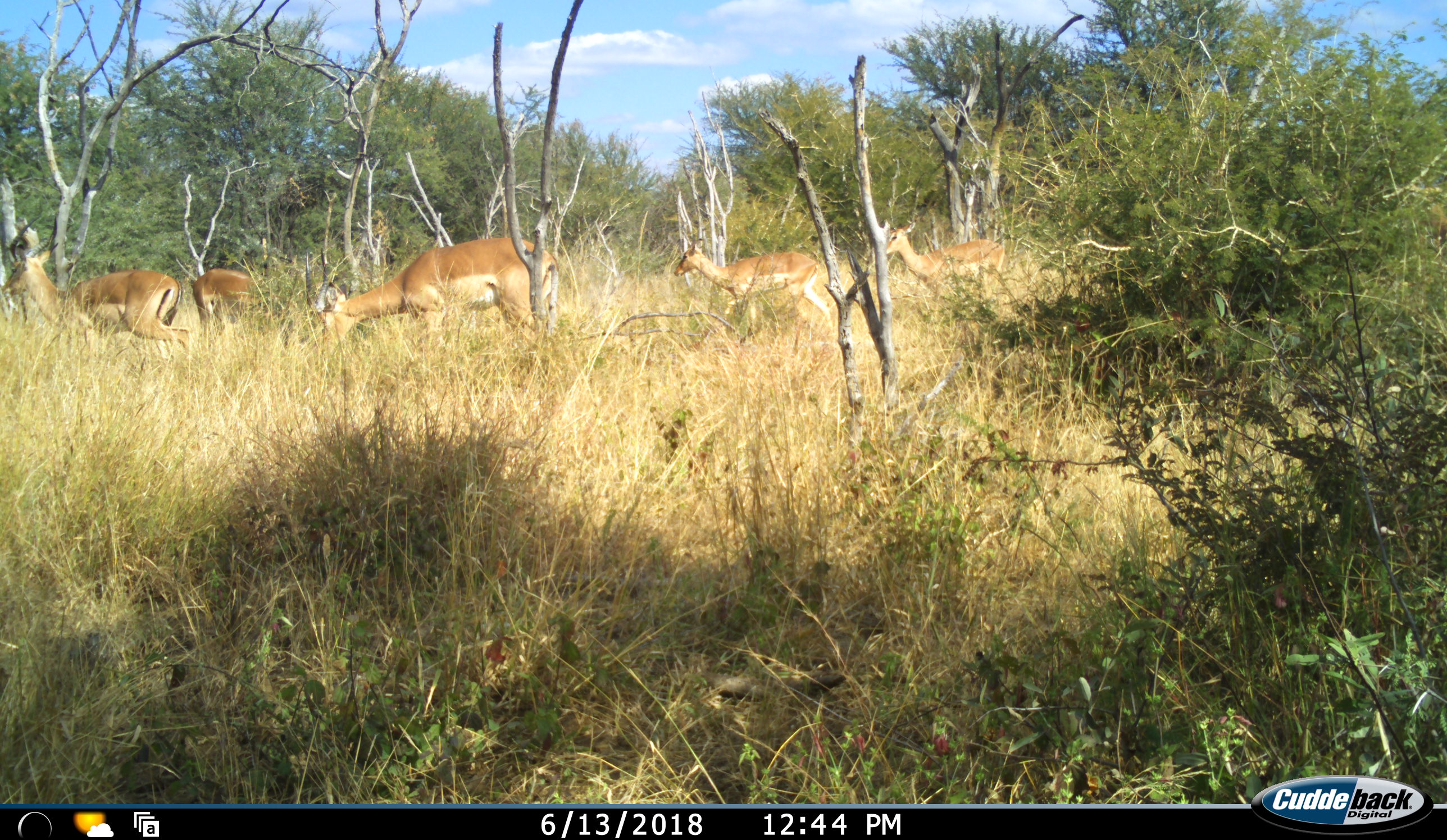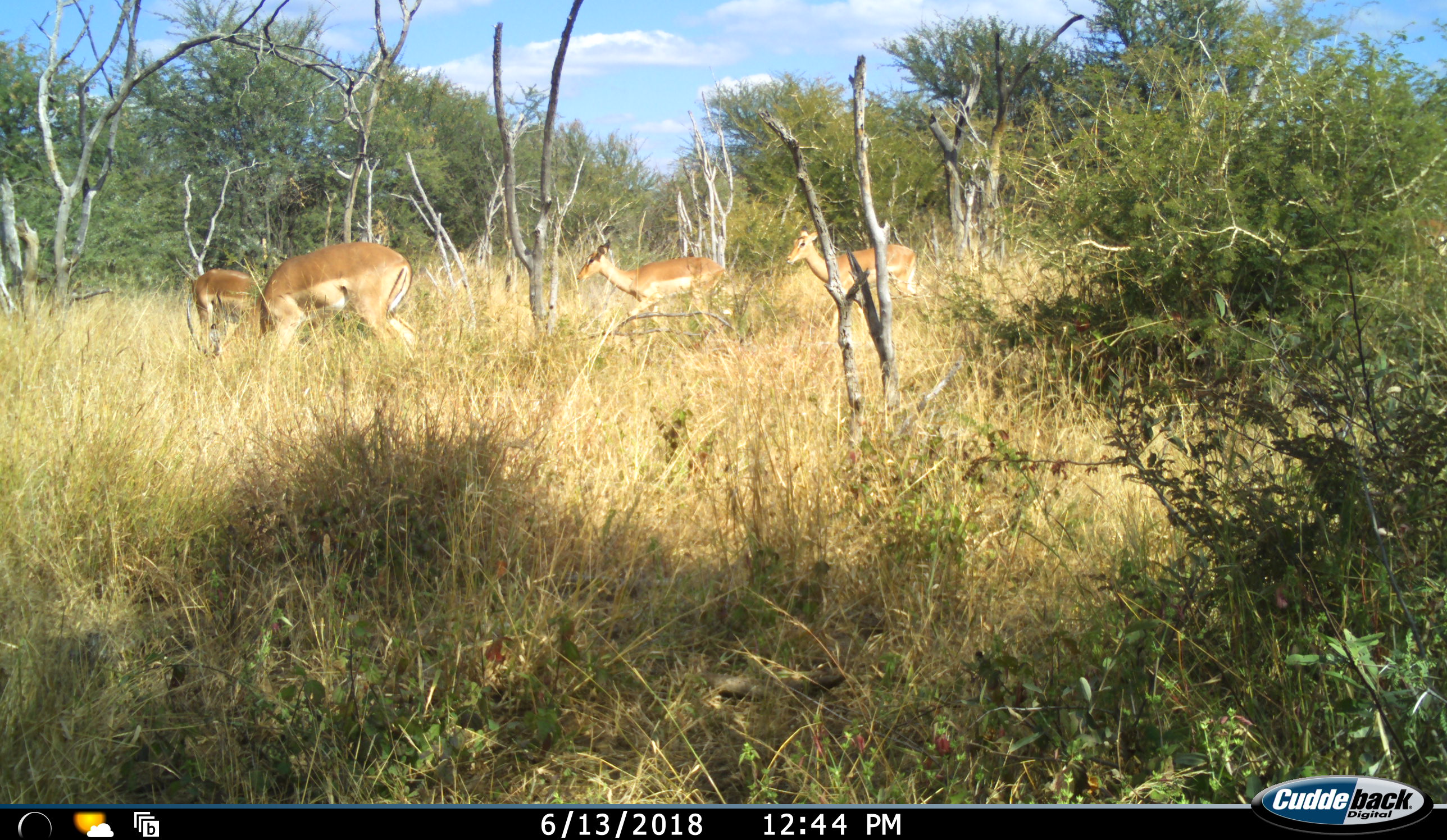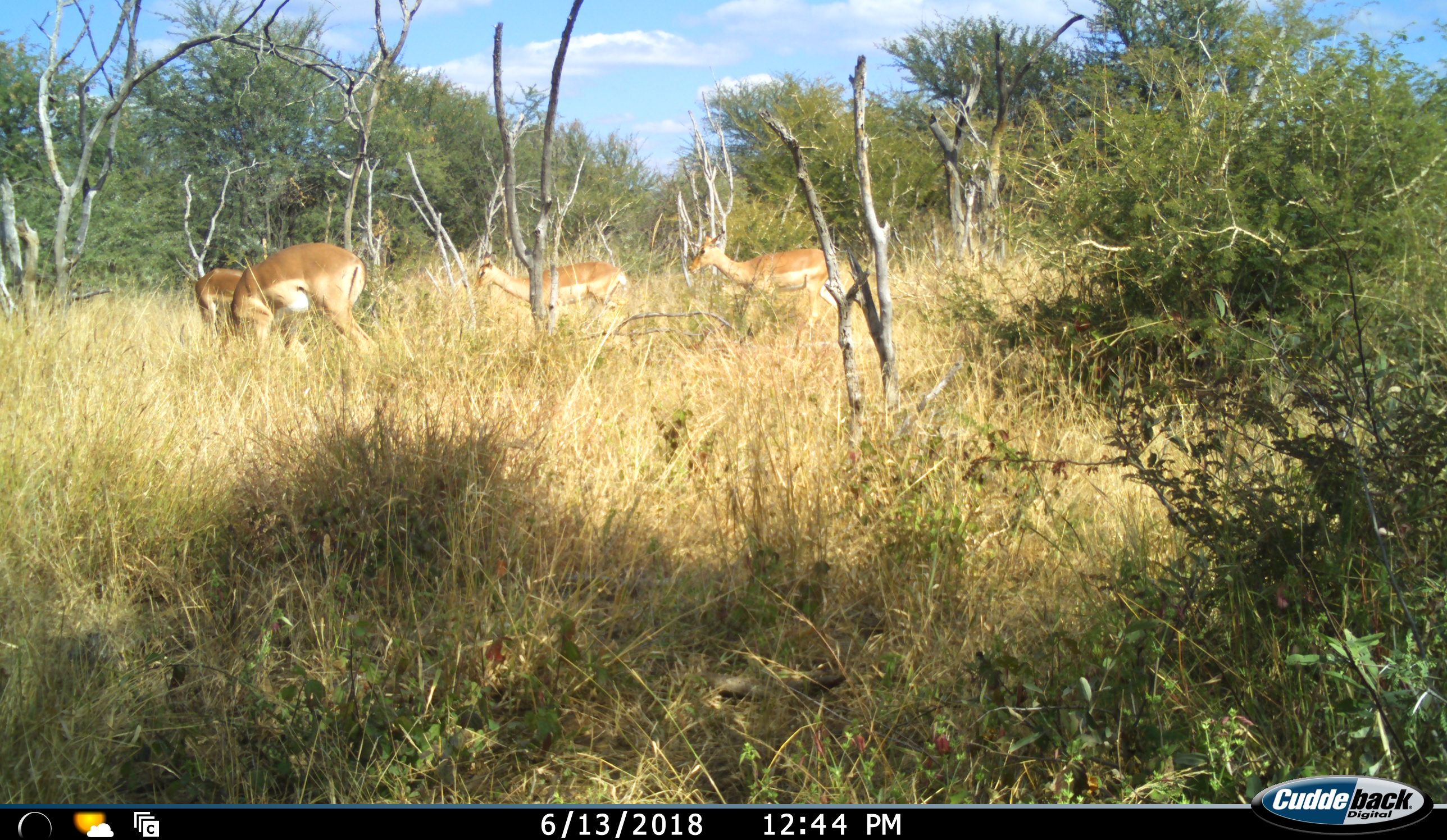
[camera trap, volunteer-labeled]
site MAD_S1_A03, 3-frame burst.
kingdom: Animalia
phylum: Chordata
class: Mammalia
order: Artiodactyla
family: Bovidae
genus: Aepyceros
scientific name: Aepyceros melampus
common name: impala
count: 5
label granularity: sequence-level